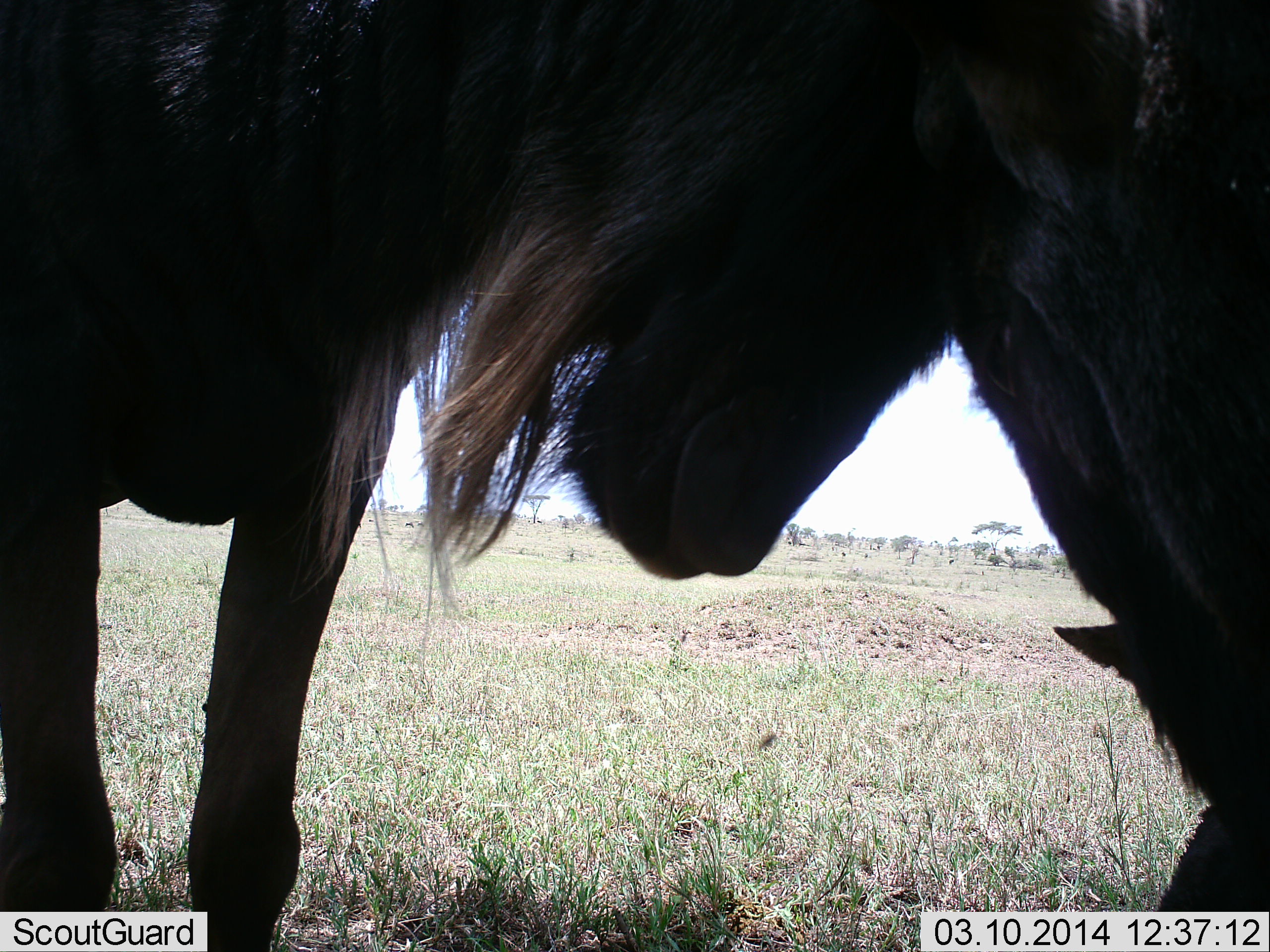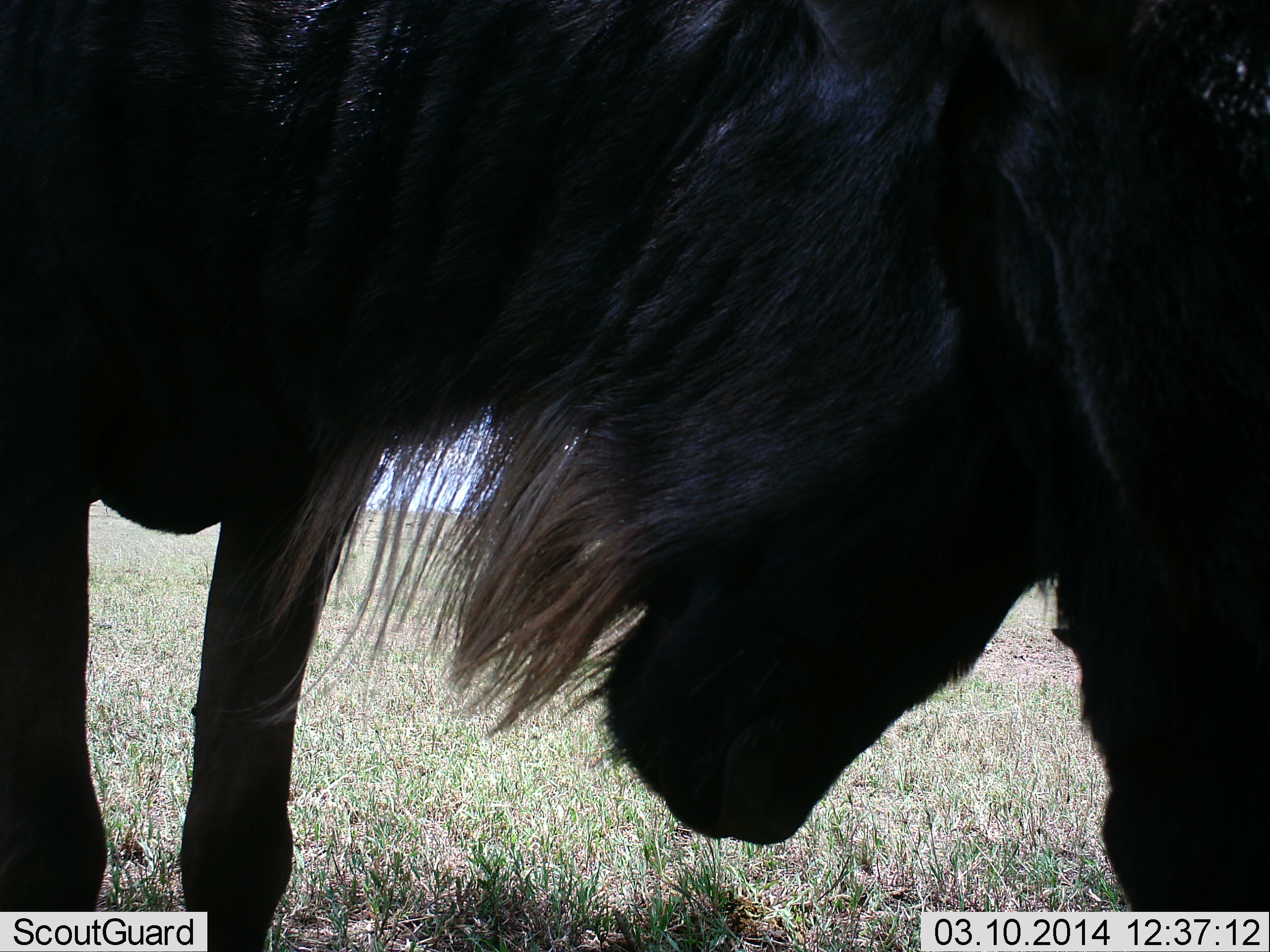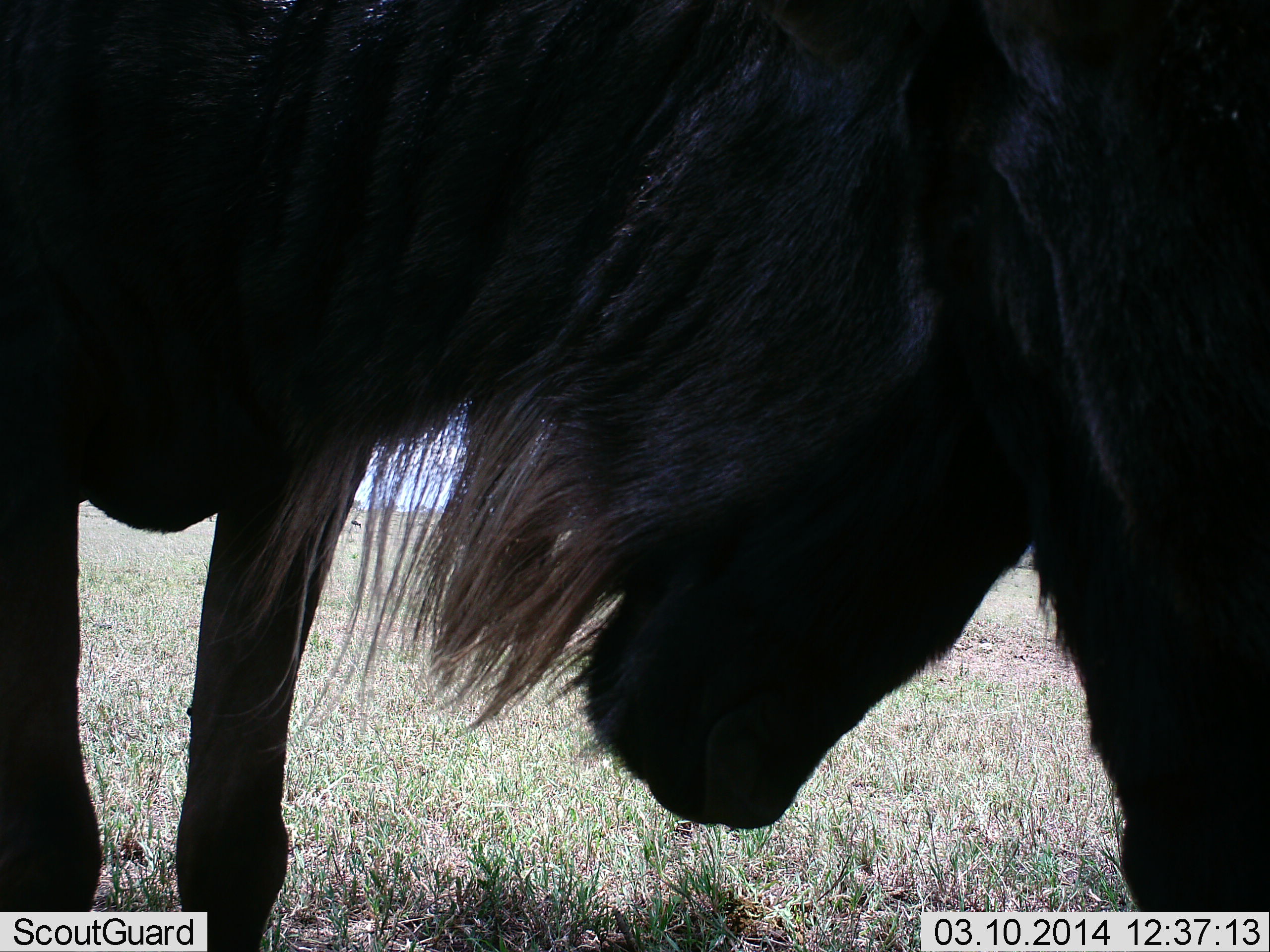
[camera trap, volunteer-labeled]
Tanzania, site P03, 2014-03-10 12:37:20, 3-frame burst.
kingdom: Animalia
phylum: Chordata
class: Mammalia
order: Artiodactyla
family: Bovidae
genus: Connochaetes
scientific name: Connochaetes taurinus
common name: blue wildebeest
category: wildebeest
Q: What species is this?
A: Wildebeest (blue wildebeest) (Connochaetes taurinus).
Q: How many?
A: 2.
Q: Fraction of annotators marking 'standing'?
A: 53%.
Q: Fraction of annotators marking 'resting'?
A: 7%.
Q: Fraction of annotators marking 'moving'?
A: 0%.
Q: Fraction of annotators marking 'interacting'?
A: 63%.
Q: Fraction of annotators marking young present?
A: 0%.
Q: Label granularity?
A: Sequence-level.